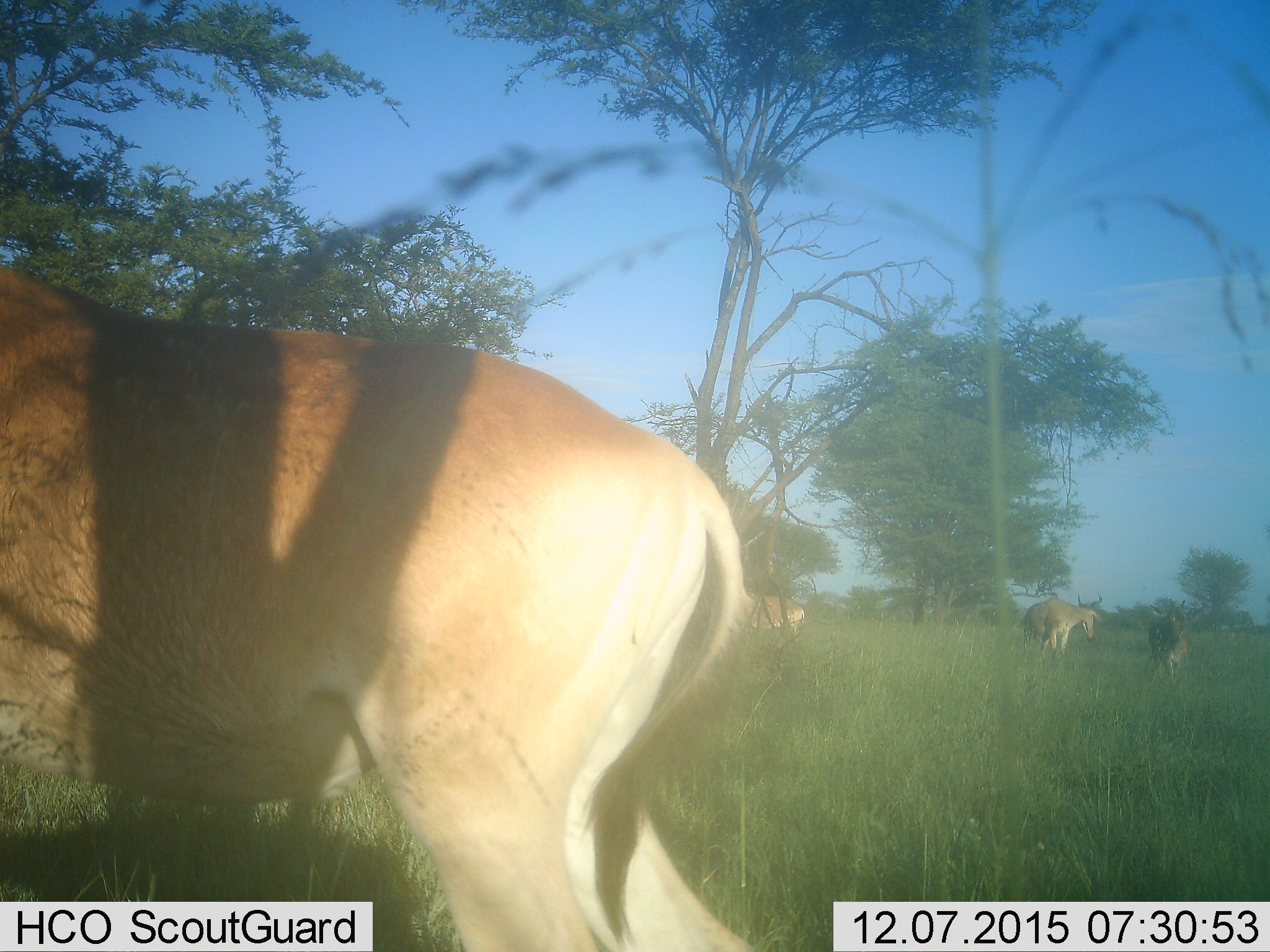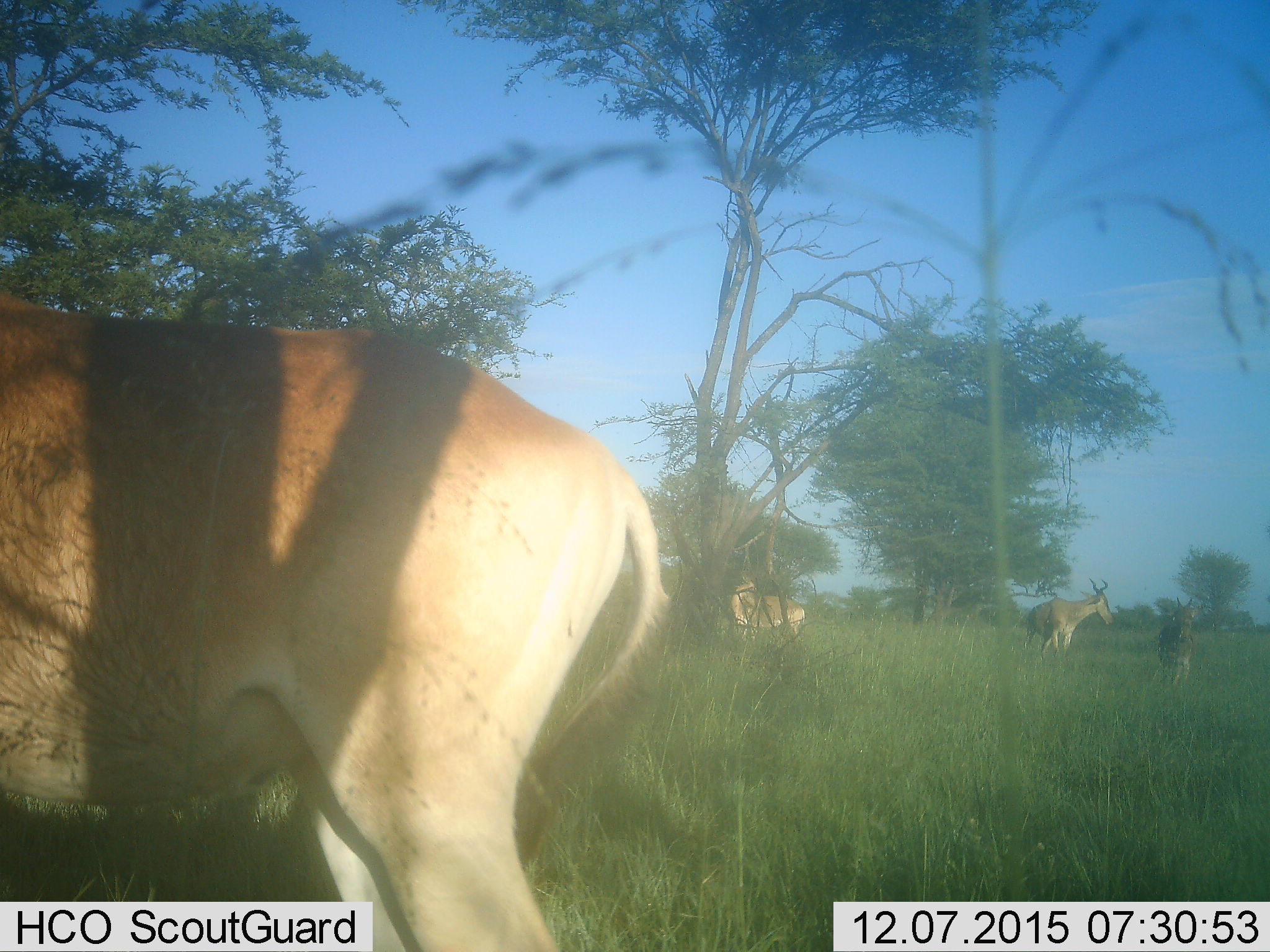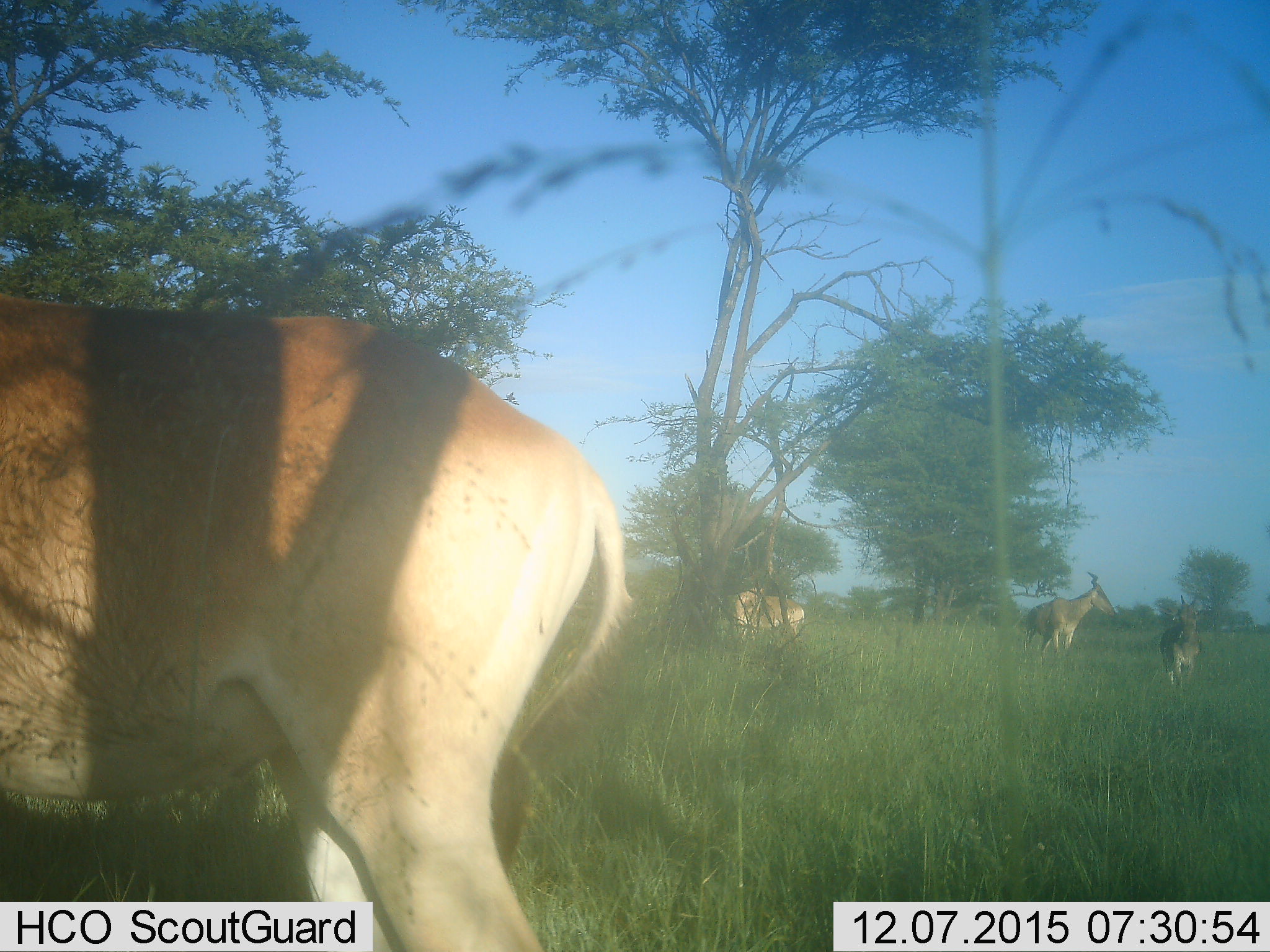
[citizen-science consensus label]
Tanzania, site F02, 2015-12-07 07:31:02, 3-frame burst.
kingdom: Animalia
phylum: Chordata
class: Mammalia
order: Artiodactyla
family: Bovidae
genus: Alcelaphus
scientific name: Alcelaphus buselaphus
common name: hartebeest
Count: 4.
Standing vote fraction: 93%.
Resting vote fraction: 0%.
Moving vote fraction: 60%.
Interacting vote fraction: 0%.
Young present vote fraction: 20%.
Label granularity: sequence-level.